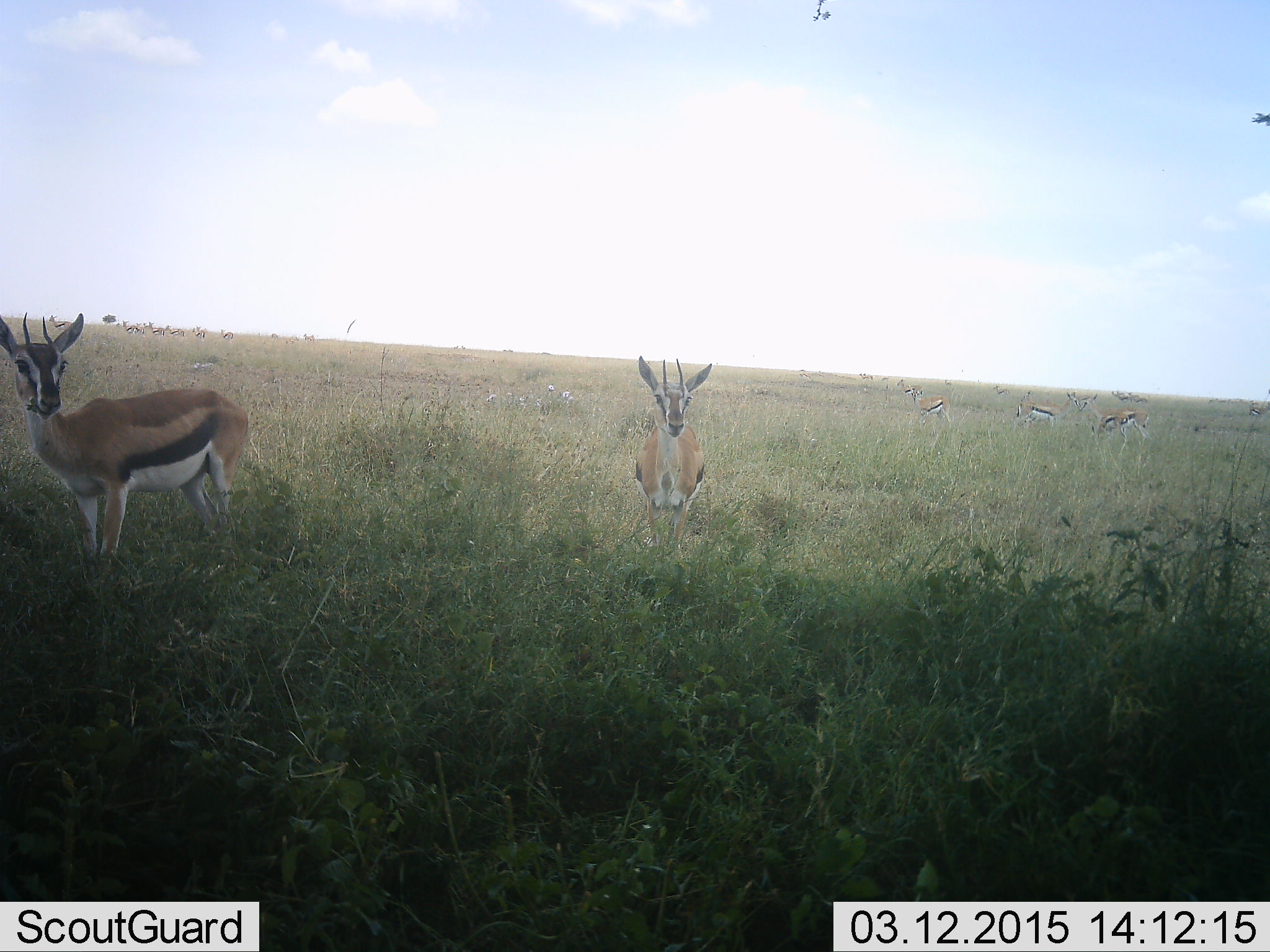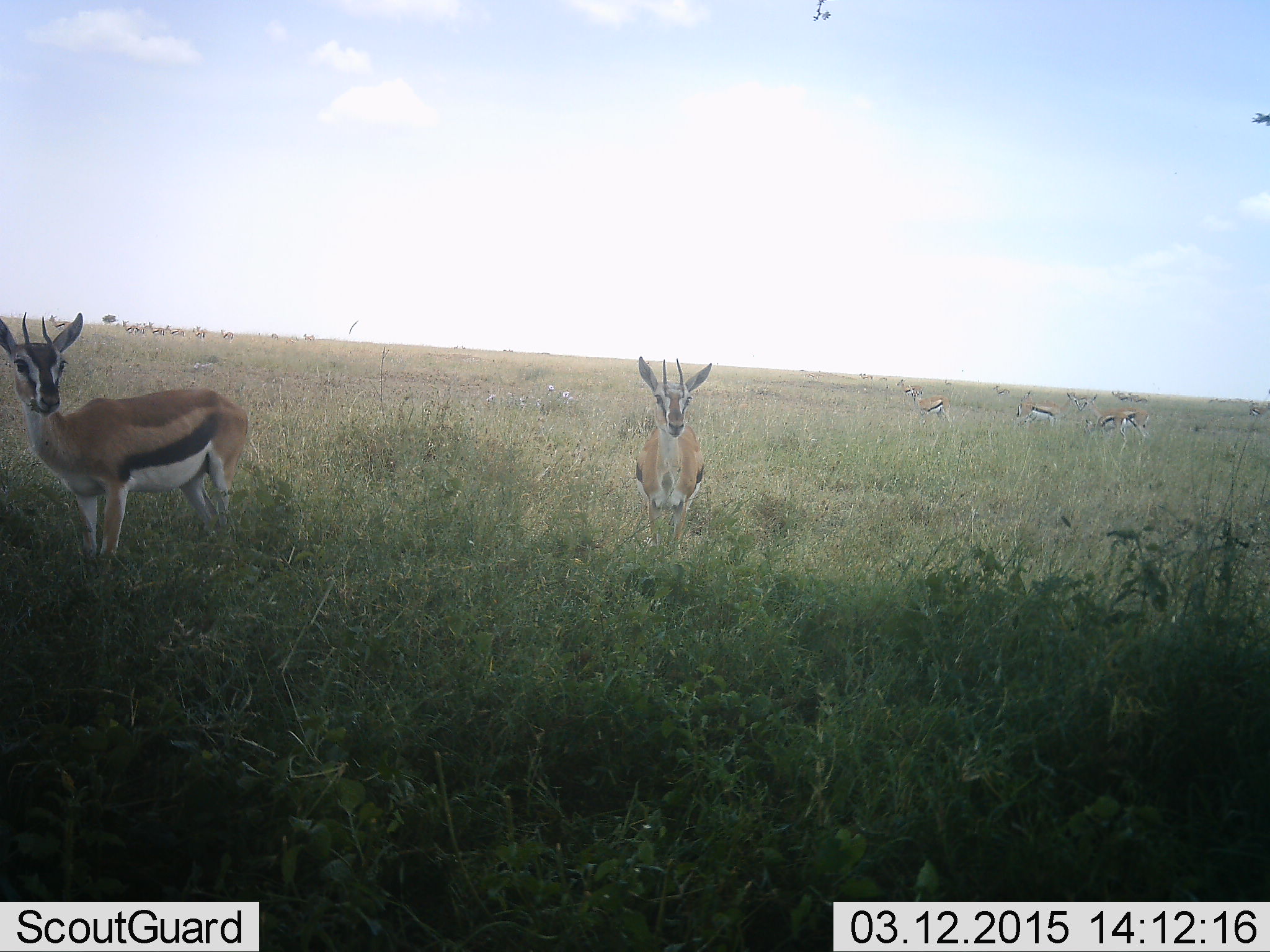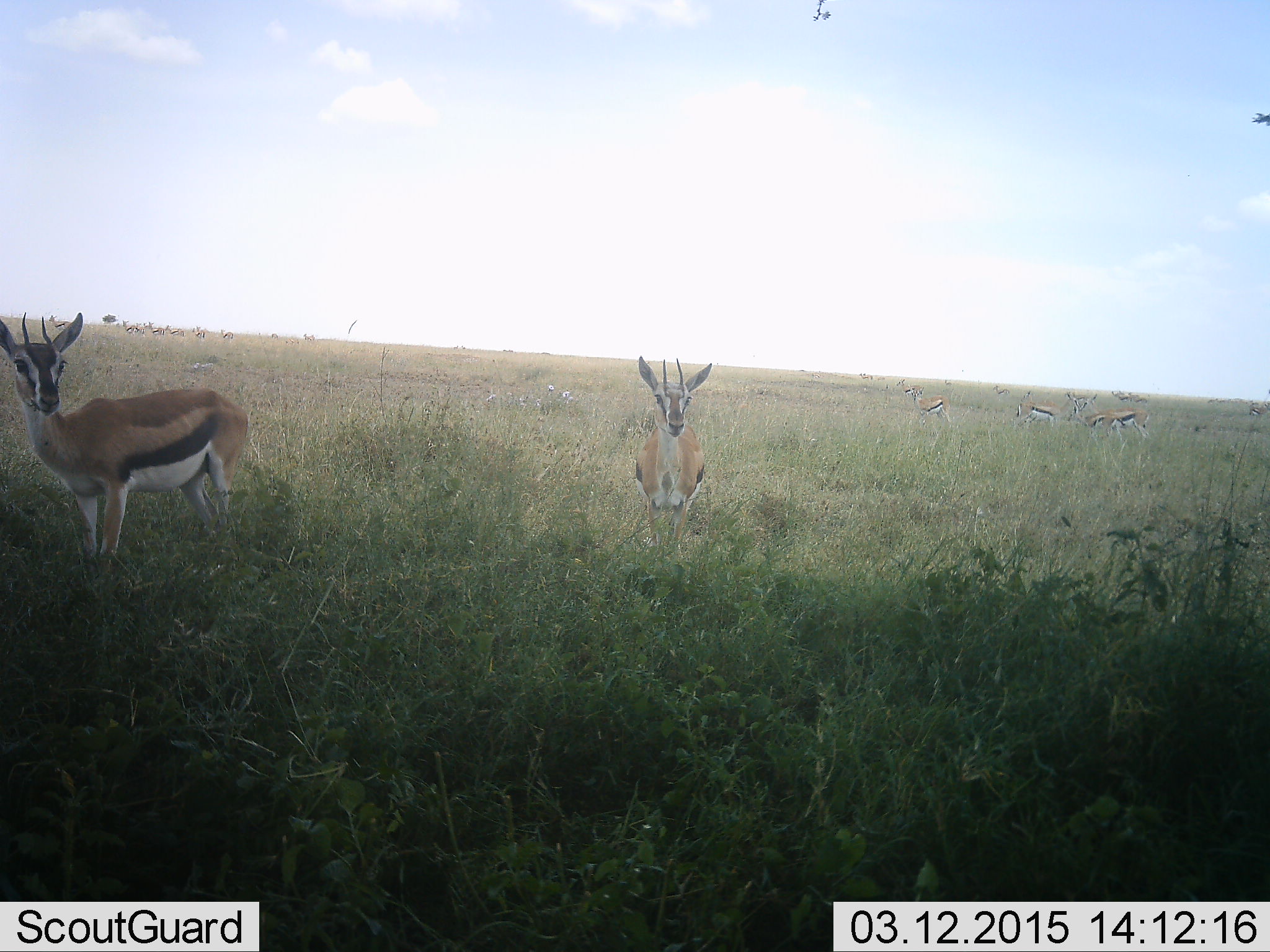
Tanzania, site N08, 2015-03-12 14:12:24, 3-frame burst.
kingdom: Animalia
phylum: Chordata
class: Mammalia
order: Artiodactyla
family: Bovidae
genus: Eudorcas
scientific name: Eudorcas thomsonii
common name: thomson's gazelle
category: gazellethomsons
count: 11-50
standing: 90%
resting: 0%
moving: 20%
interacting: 10%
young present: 0%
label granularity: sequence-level